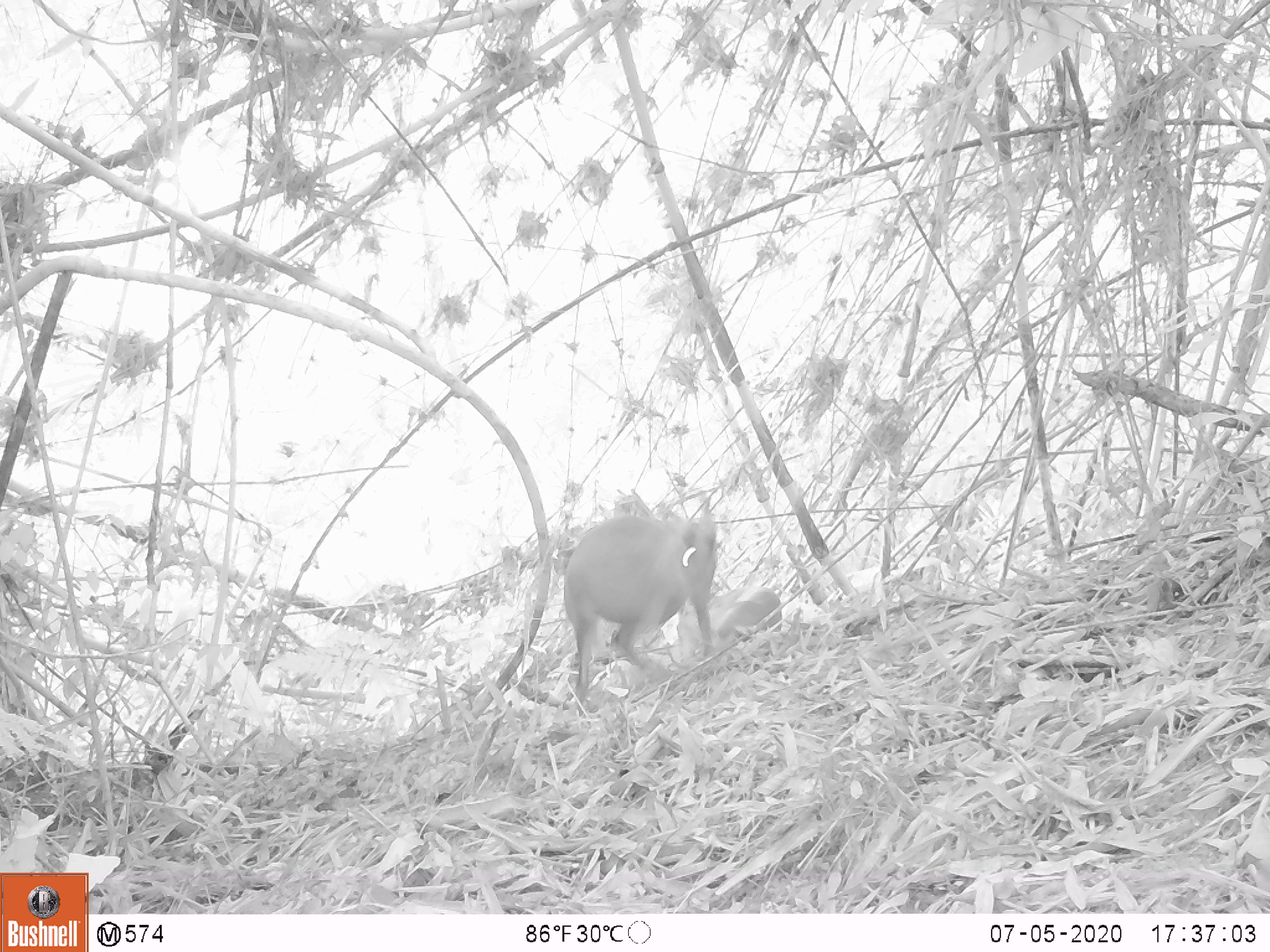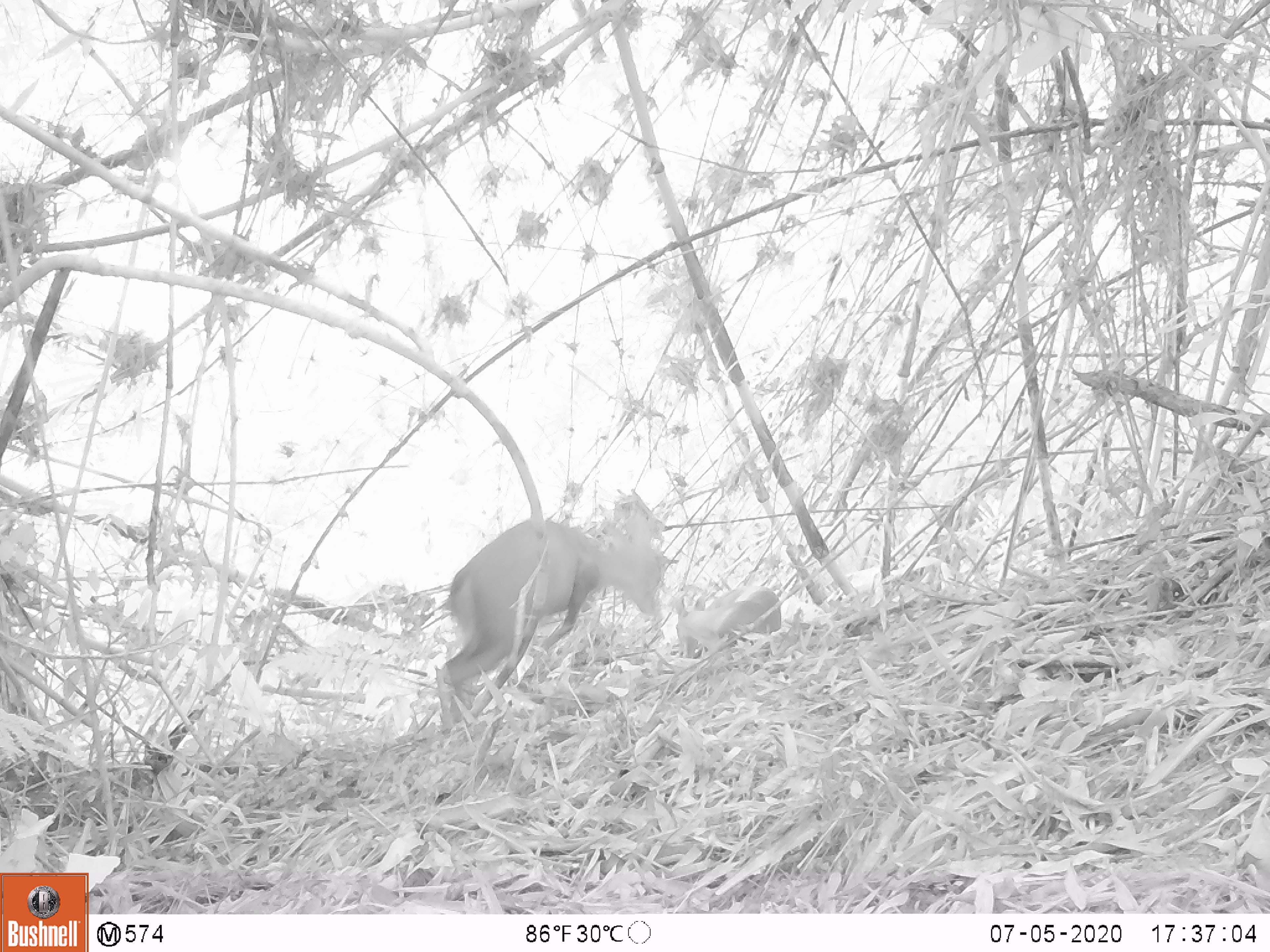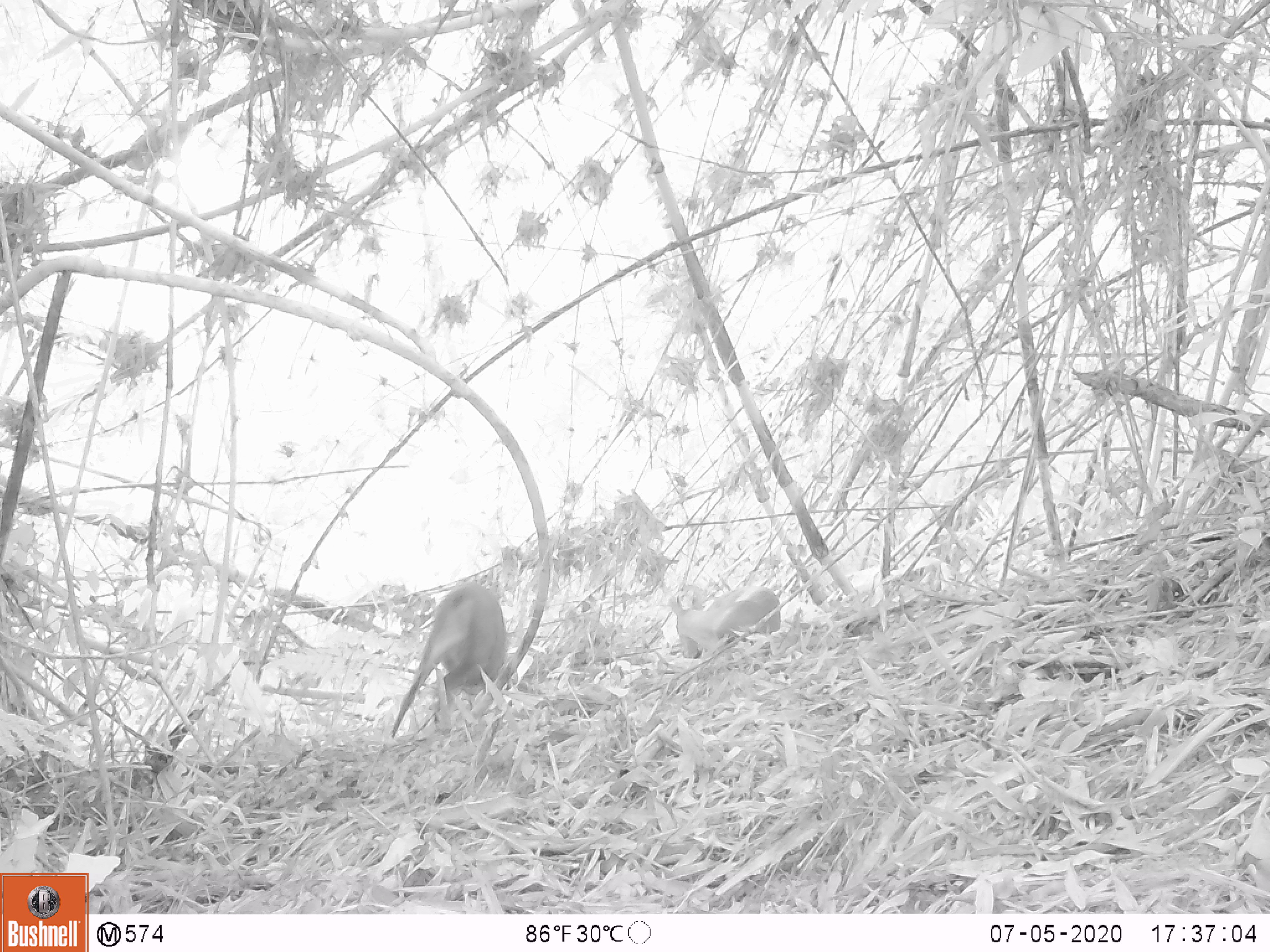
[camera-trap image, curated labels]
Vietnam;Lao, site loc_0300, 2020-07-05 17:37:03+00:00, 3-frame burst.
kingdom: Animalia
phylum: Chordata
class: Mammalia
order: Artiodactyla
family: Cervidae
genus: Muntiacus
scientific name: Muntiacus rooseveltorum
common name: roosevelt's muntjac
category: roosevelts muntjac group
Roosevelts muntjac group (roosevelt's muntjac) (Muntiacus rooseveltorum). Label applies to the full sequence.